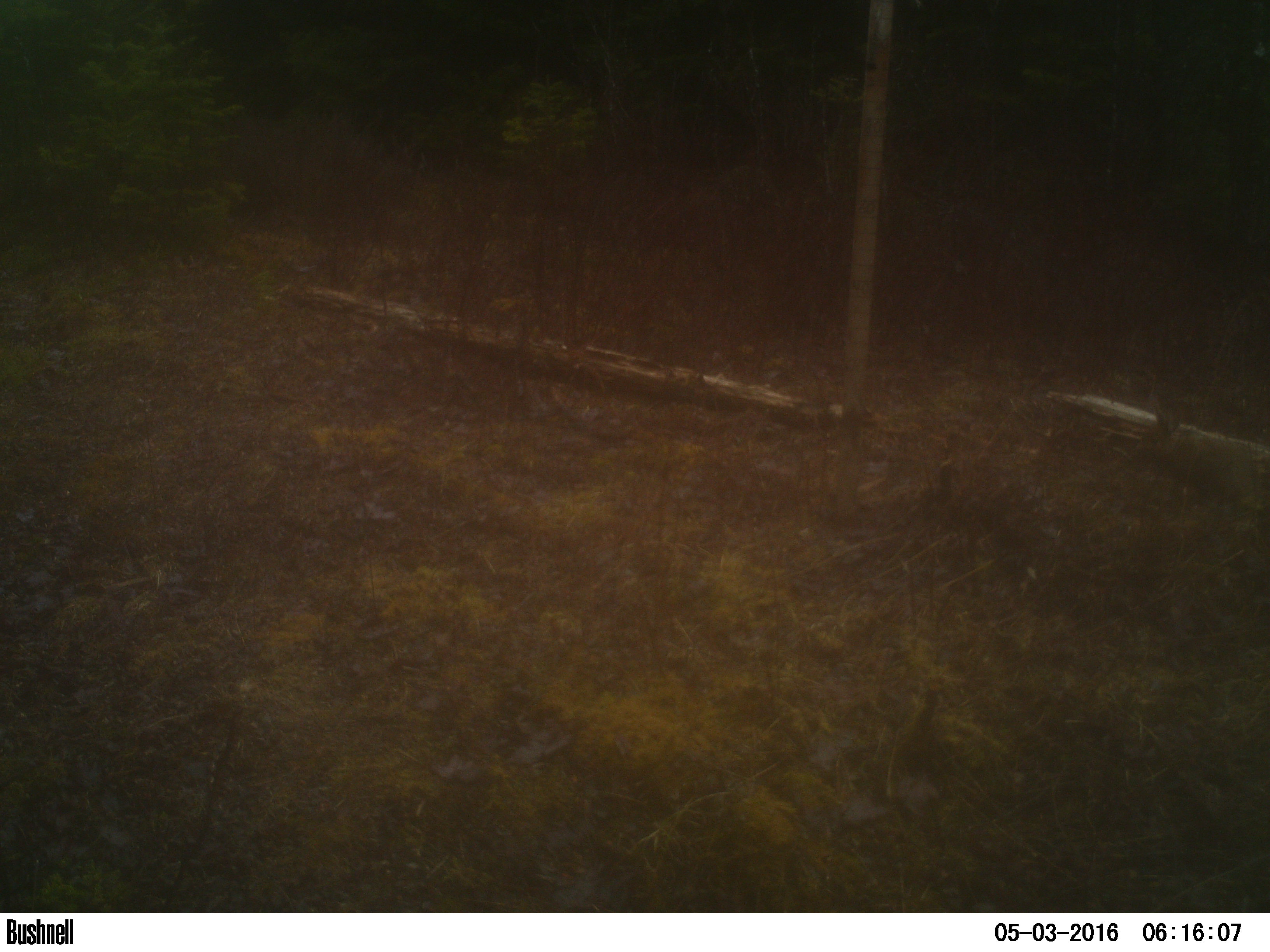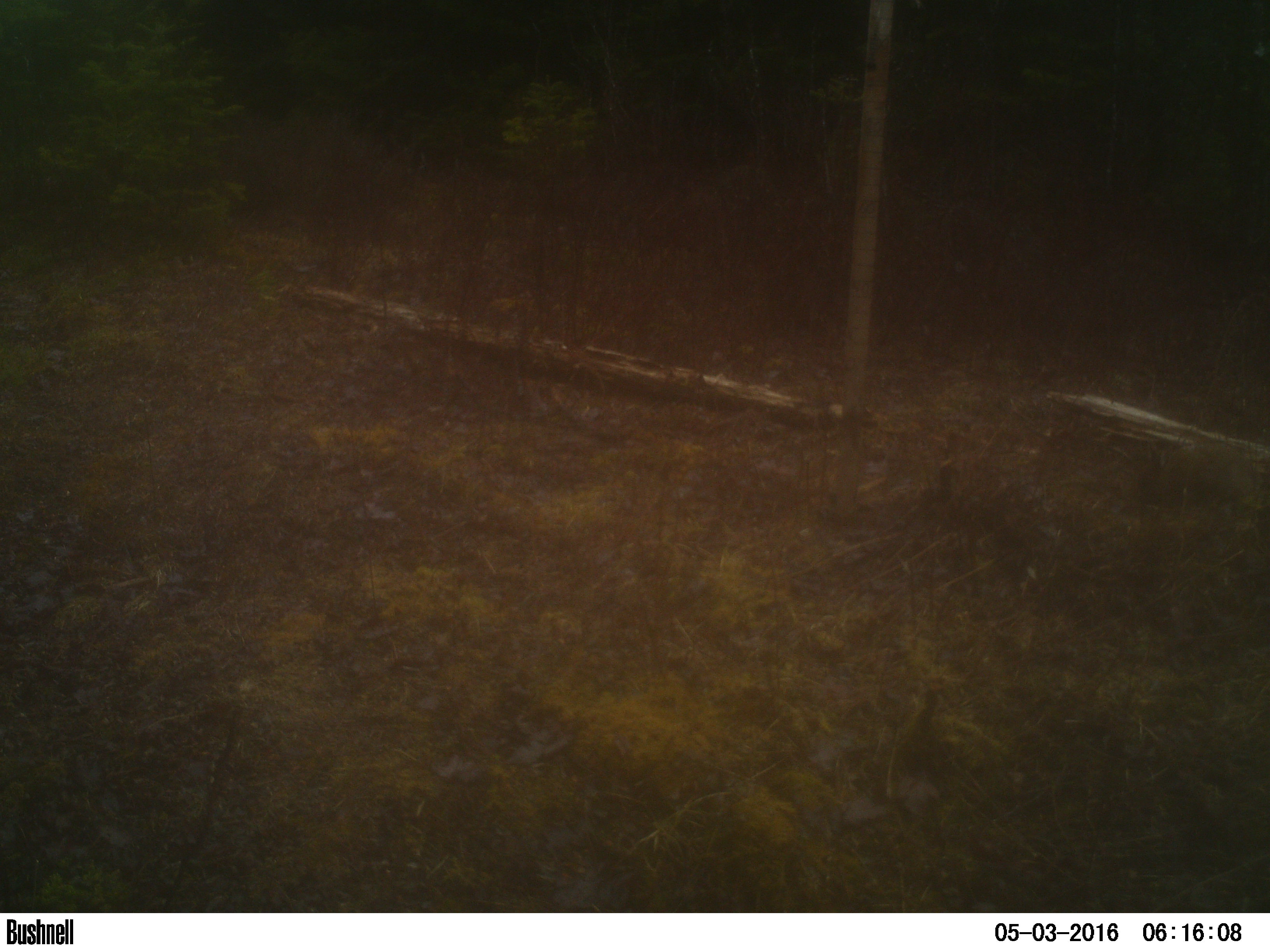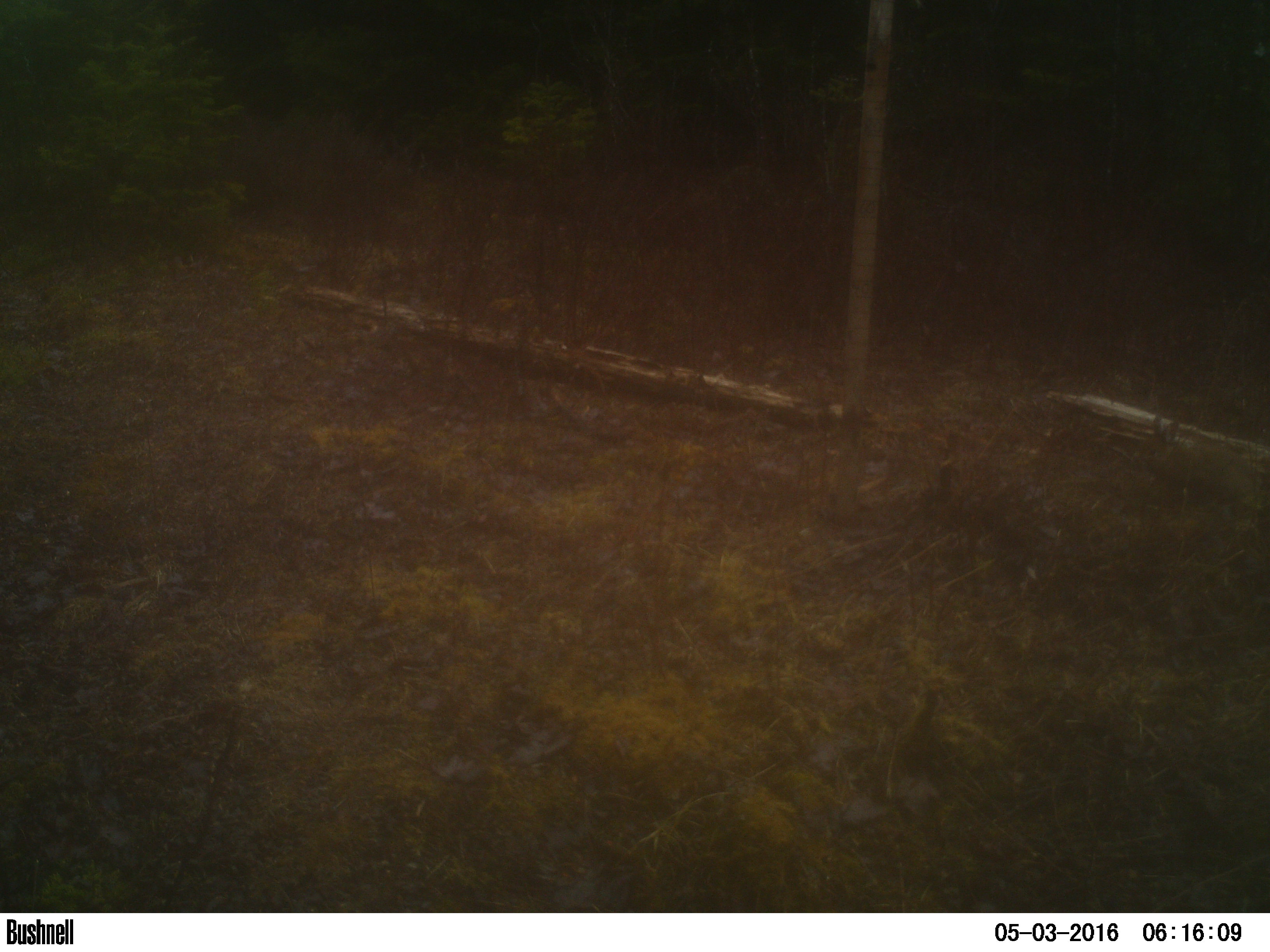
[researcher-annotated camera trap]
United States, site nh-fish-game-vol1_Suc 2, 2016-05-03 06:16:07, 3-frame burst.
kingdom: Animalia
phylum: Chordata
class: Mammalia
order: Lagomorpha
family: Leporidae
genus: Lepus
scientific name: Lepus americanus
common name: snowshoe hare